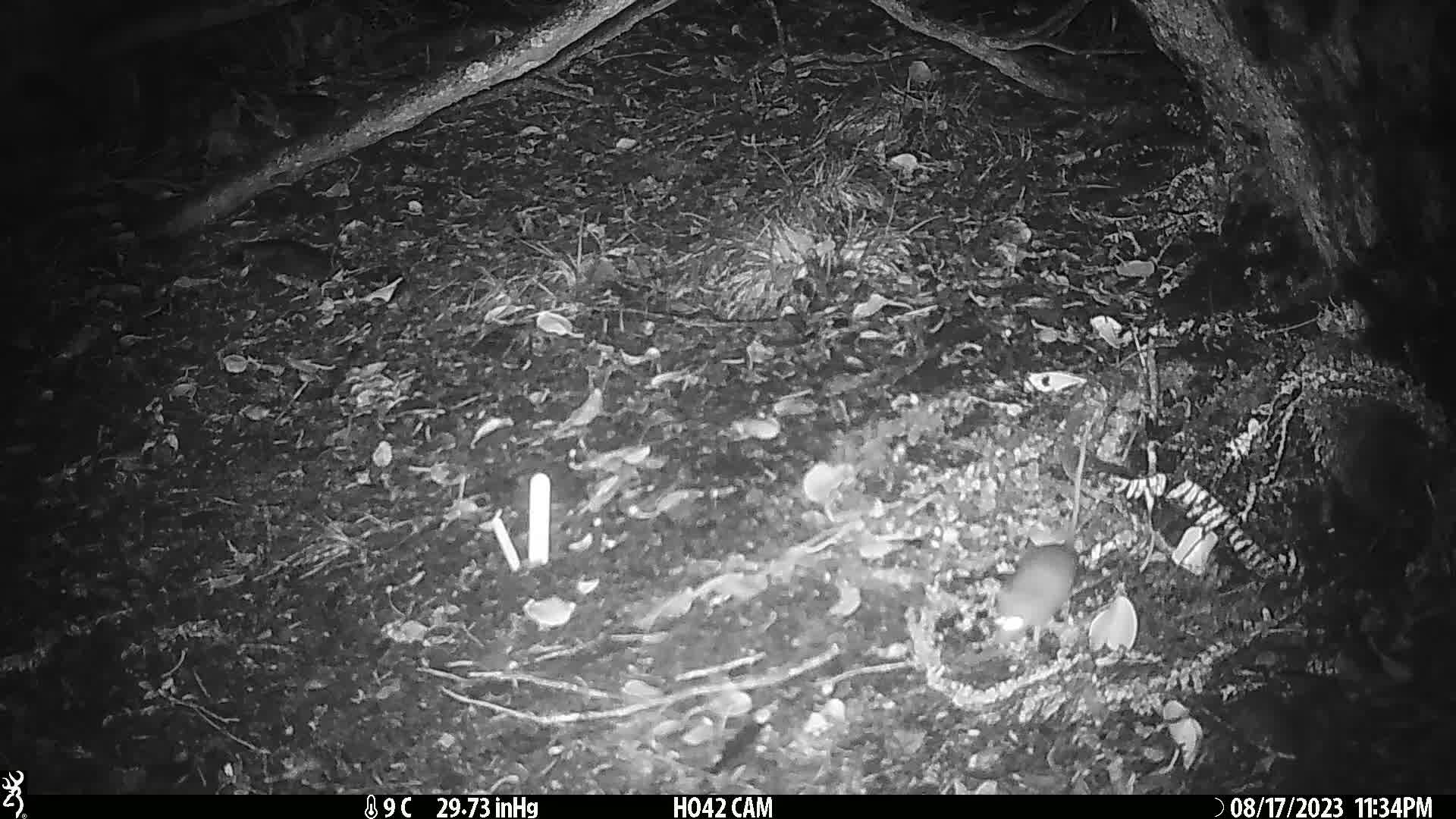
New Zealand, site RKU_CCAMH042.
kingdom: Animalia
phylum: Chordata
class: Mammalia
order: Rodentia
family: Muridae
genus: Rattus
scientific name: Rattus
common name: rat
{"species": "rat (Rattus)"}